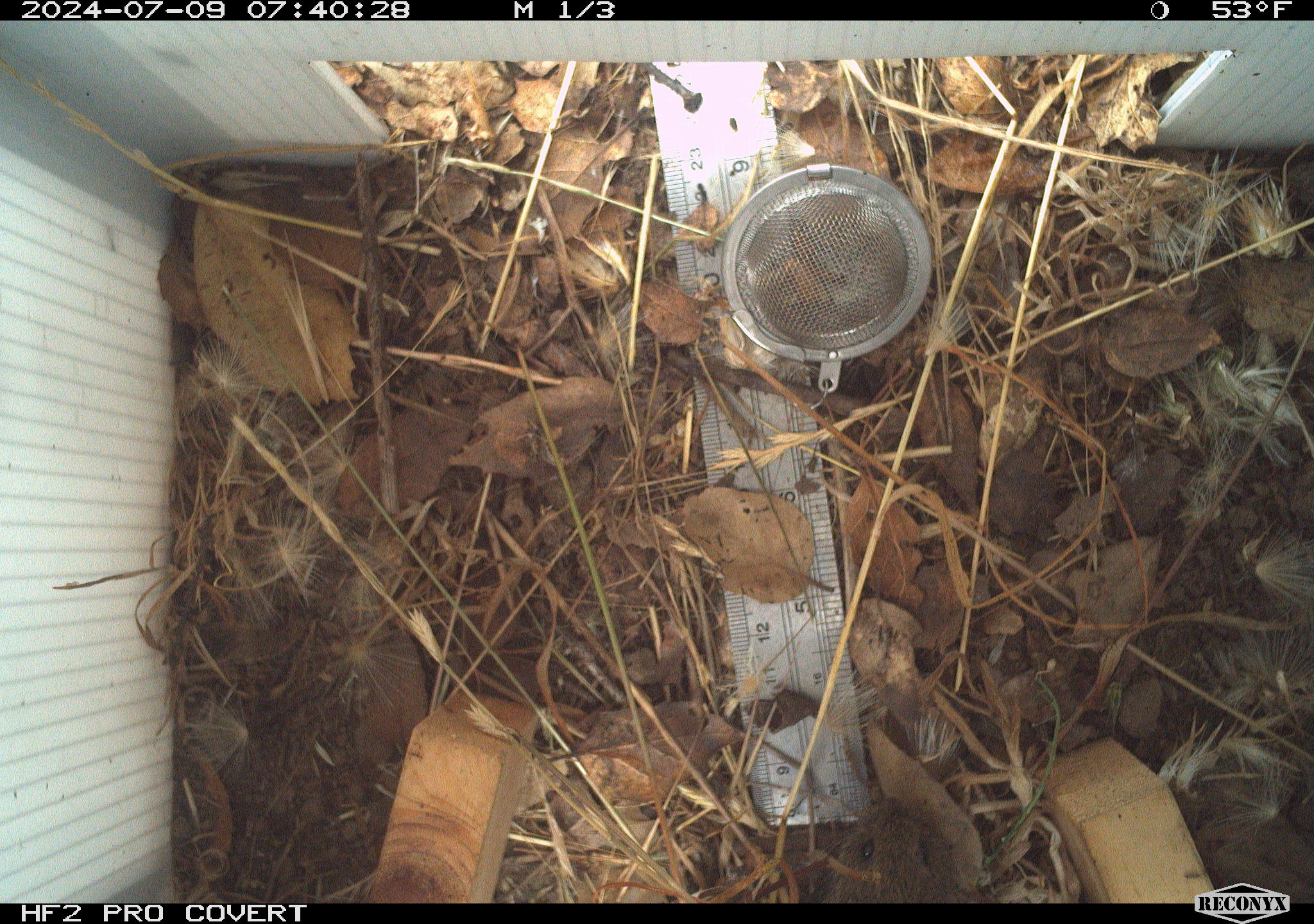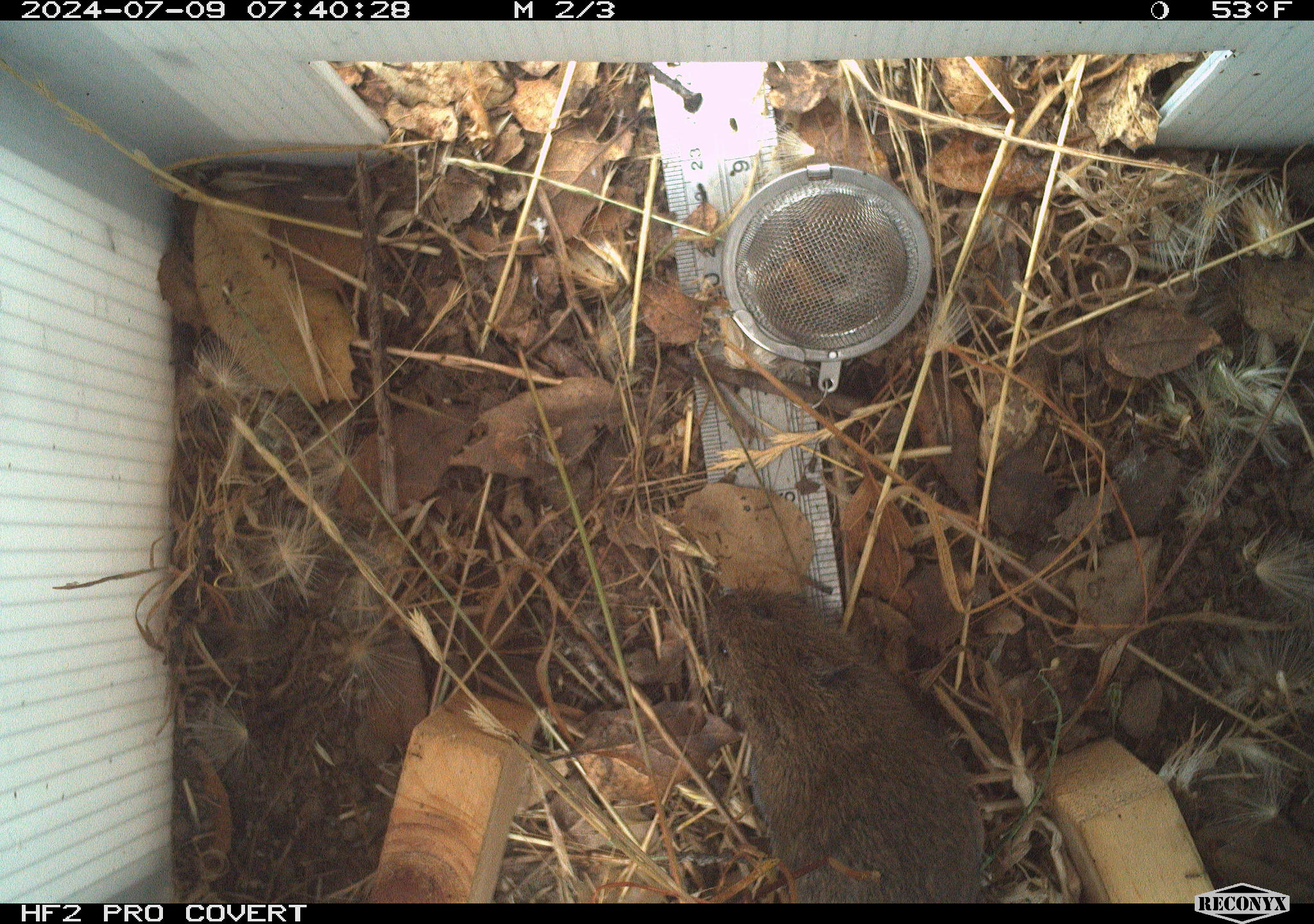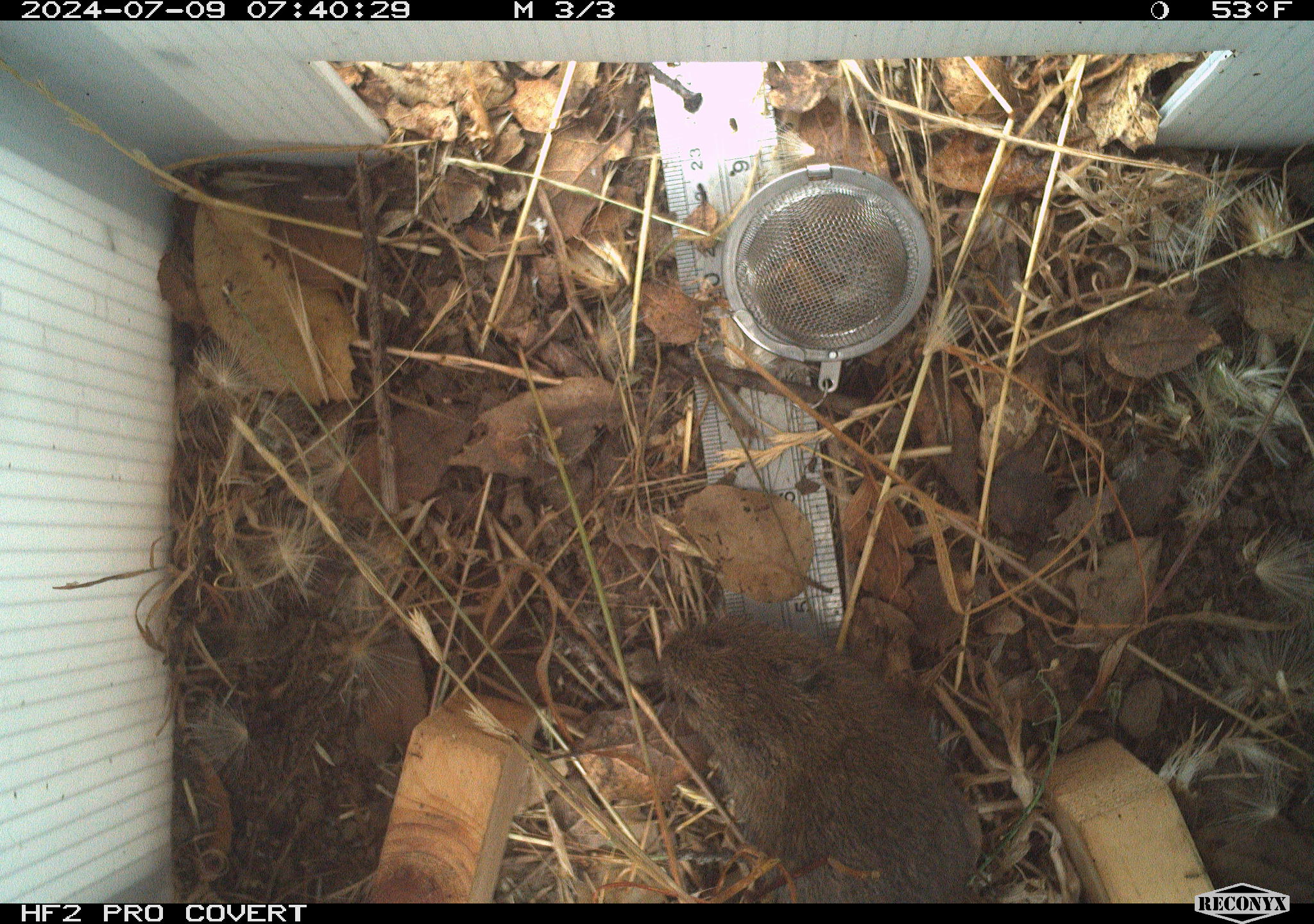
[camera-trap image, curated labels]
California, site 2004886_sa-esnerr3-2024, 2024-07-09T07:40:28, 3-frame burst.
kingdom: Animalia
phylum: Chordata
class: Mammalia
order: Rodentia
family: Cricetidae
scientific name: Cricetidae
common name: hamsters, voles, lemmings, and allies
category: cricetidae family